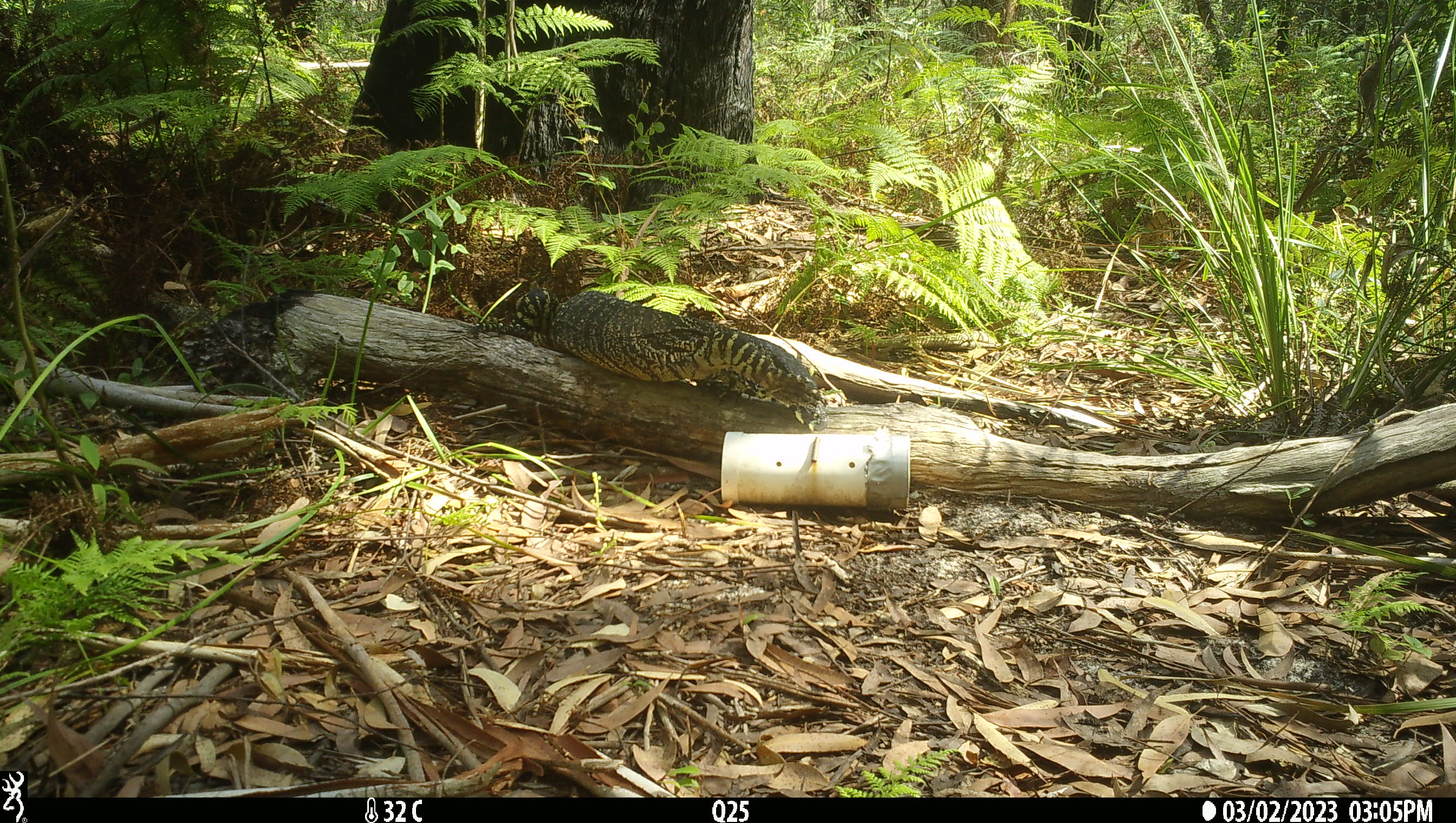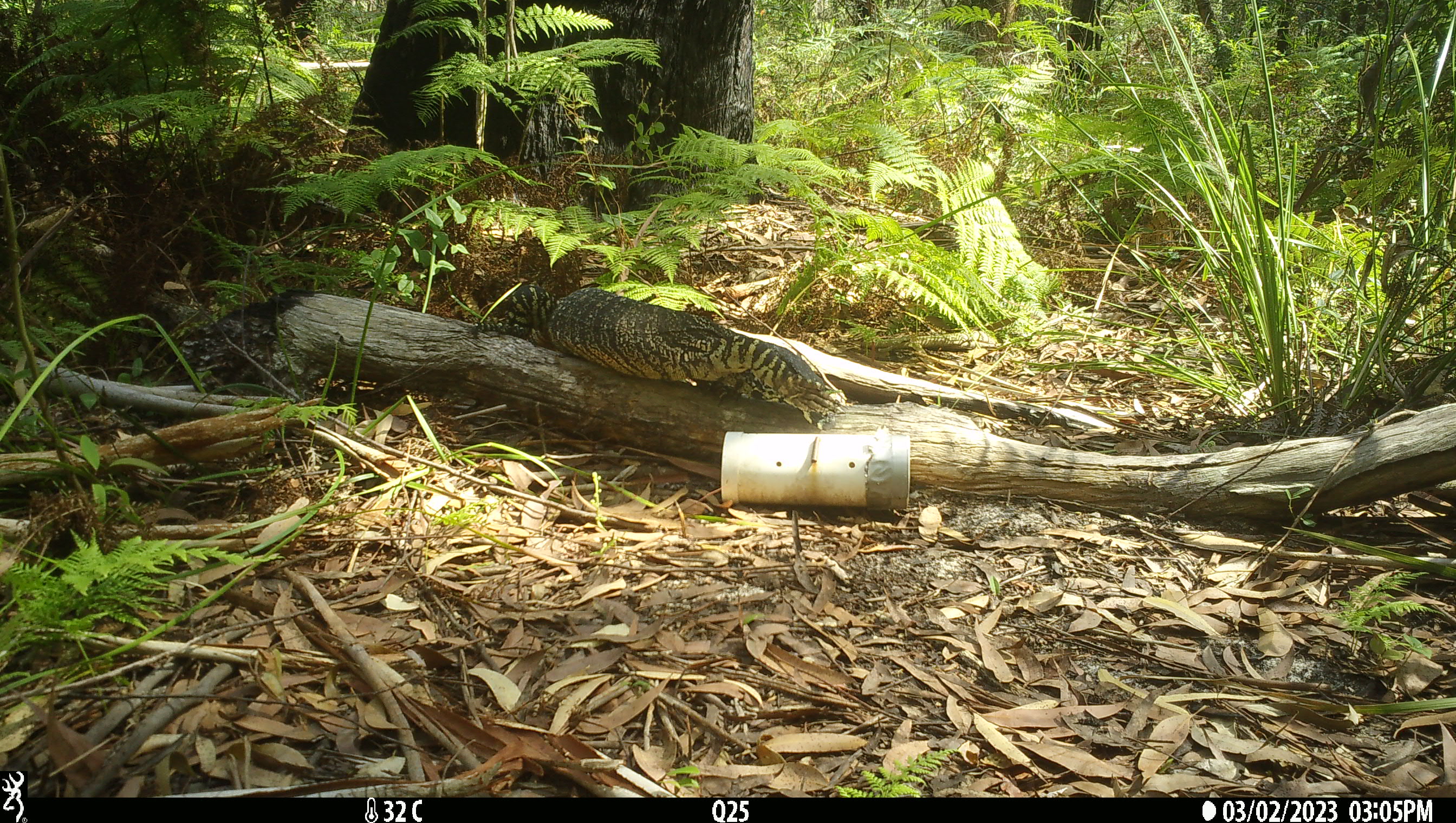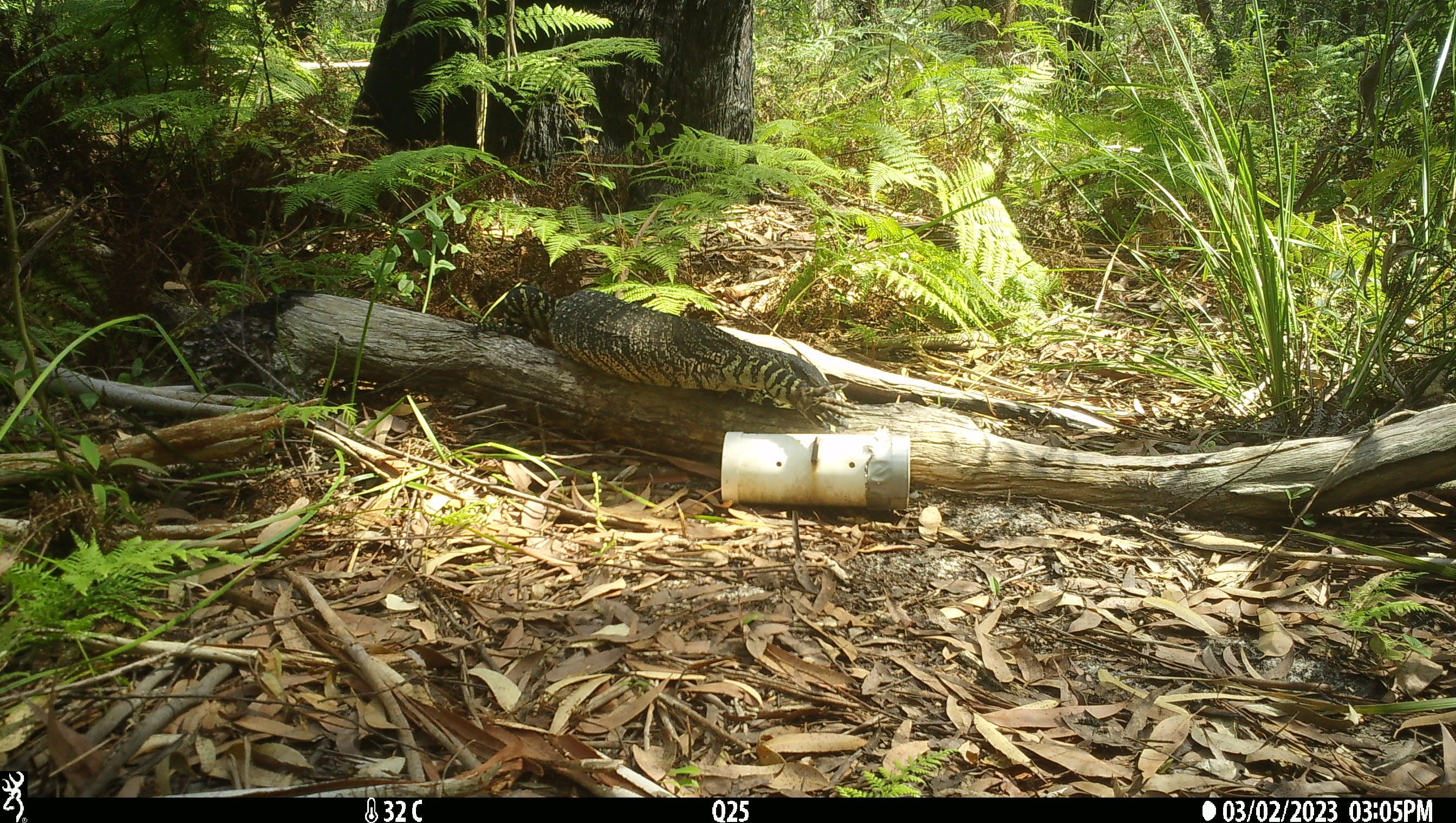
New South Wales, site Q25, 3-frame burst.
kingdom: Animalia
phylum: Chordata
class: Reptilia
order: Squamata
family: Varanidae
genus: Varanus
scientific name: Varanus varius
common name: lace monitor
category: goanna